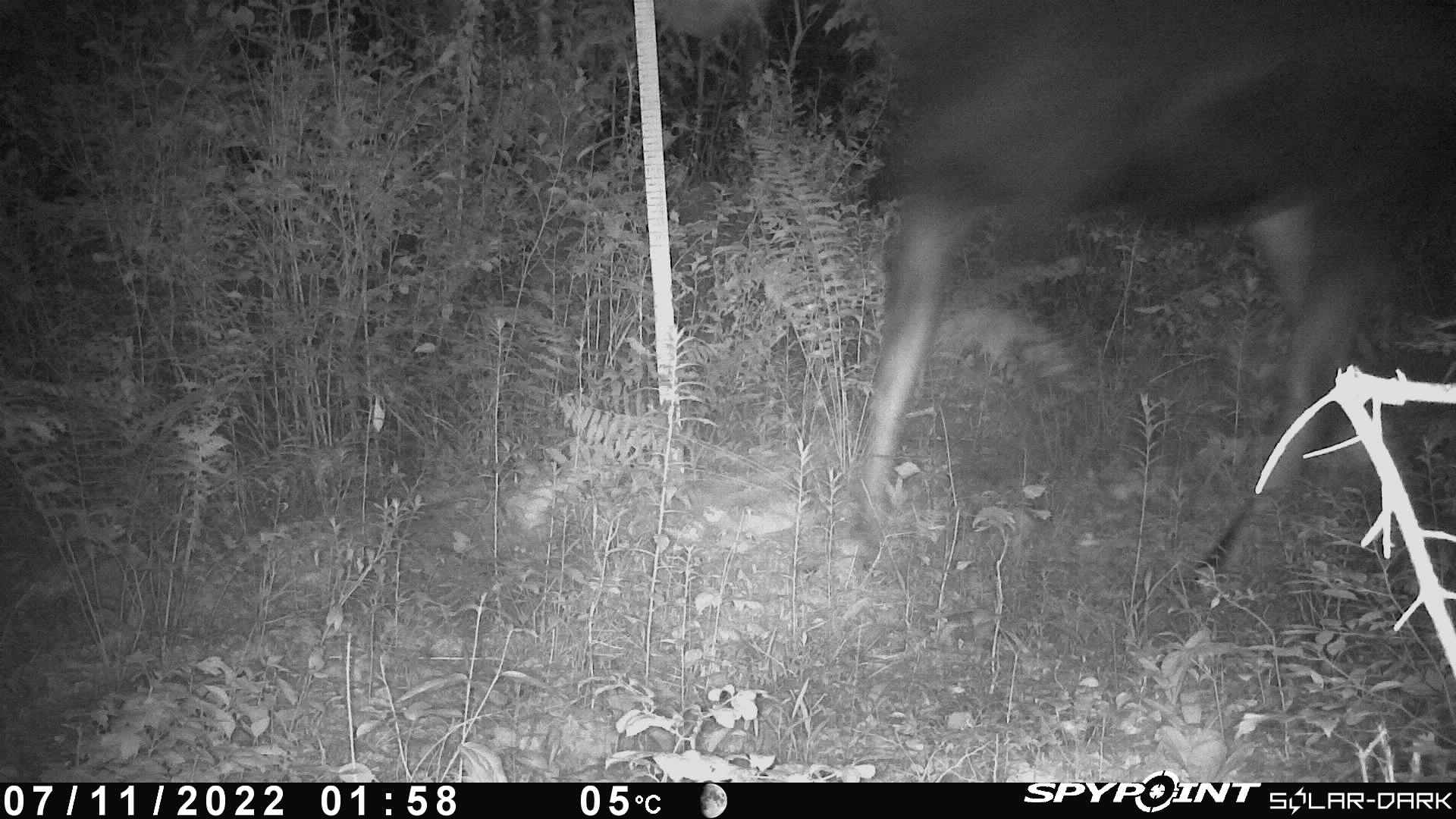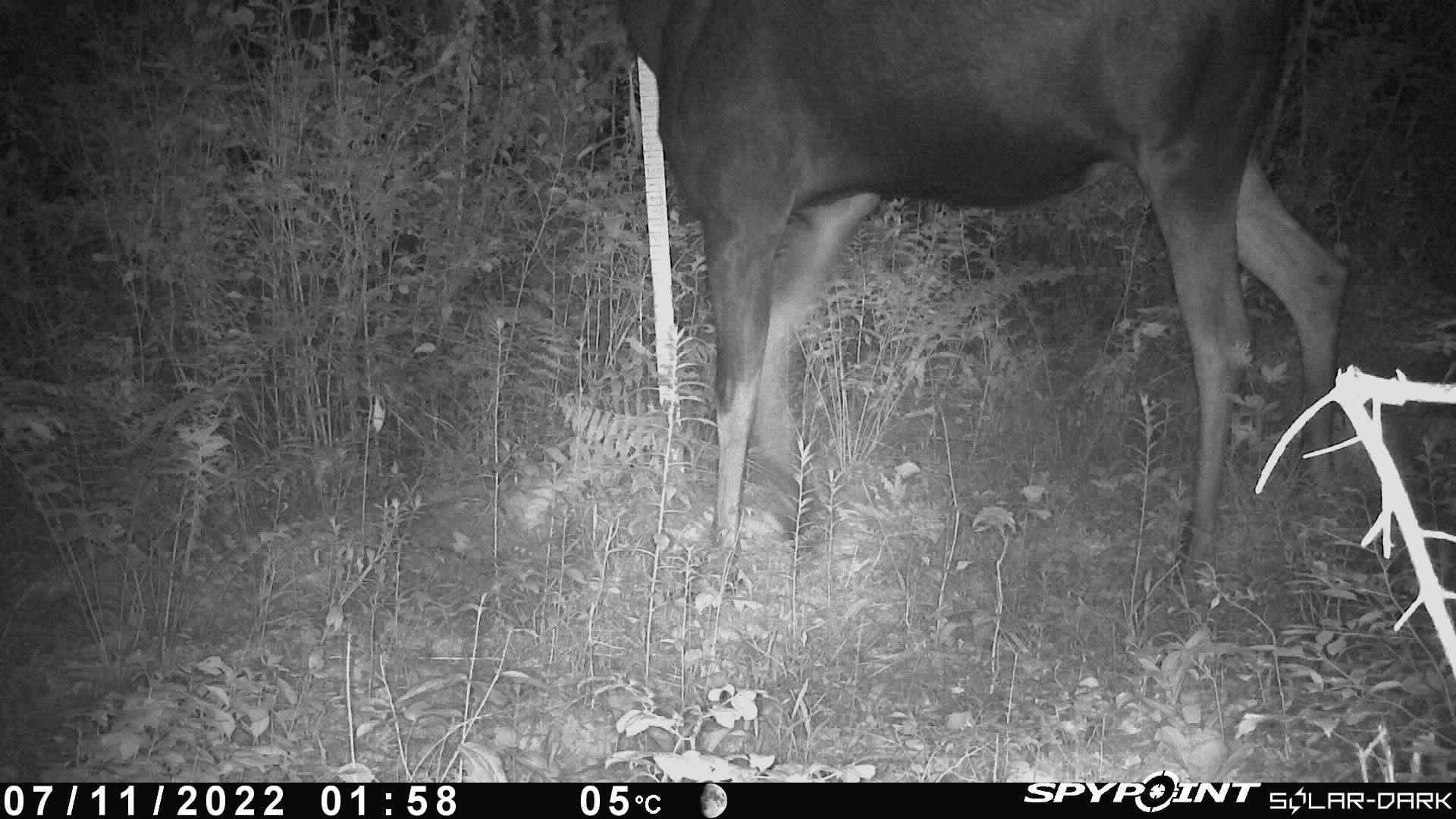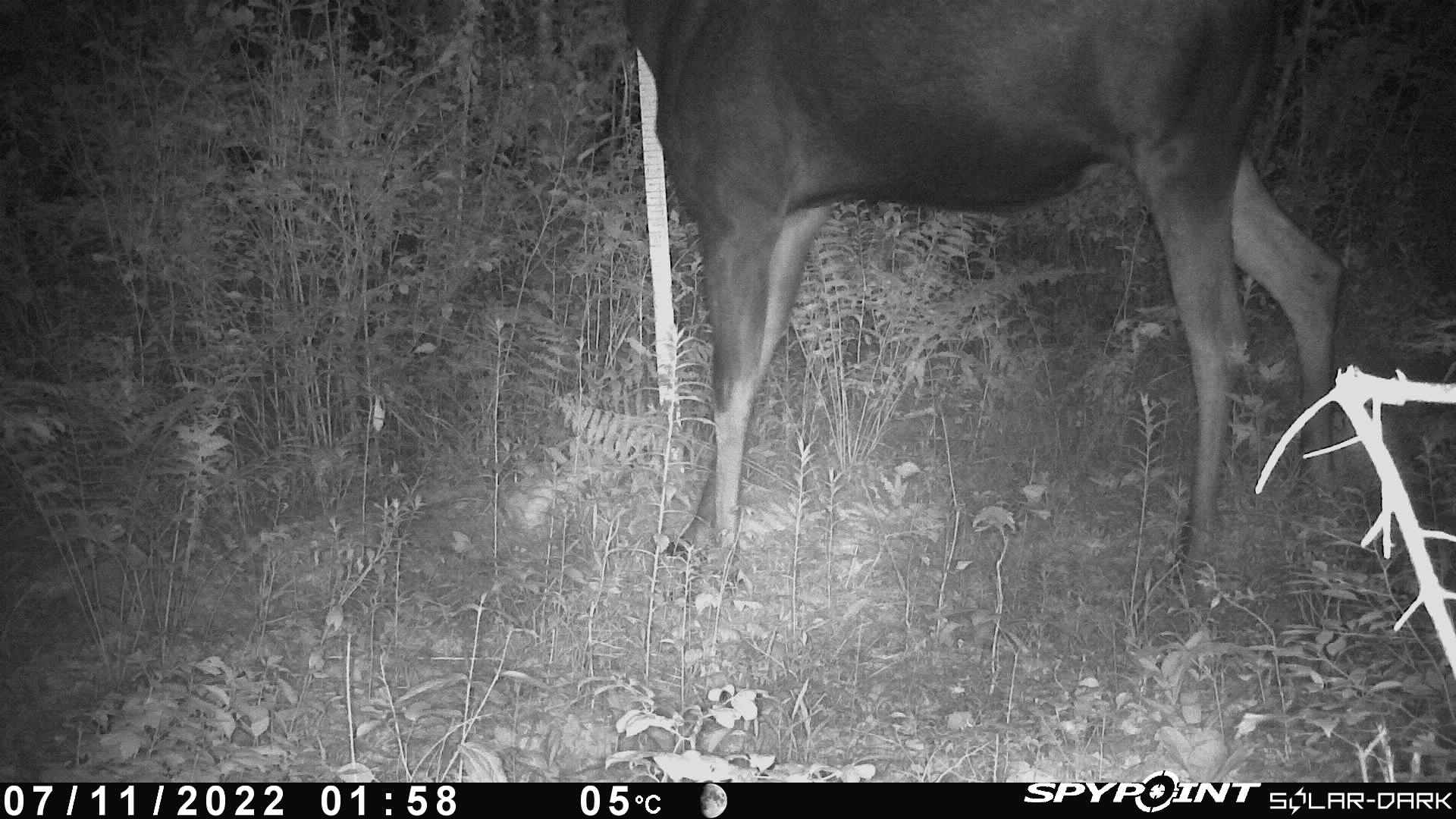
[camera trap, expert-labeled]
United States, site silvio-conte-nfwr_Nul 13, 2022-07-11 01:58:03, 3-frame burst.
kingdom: Animalia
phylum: Chordata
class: Mammalia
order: Artiodactyla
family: Cervidae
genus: Alces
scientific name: Alces alces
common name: moose